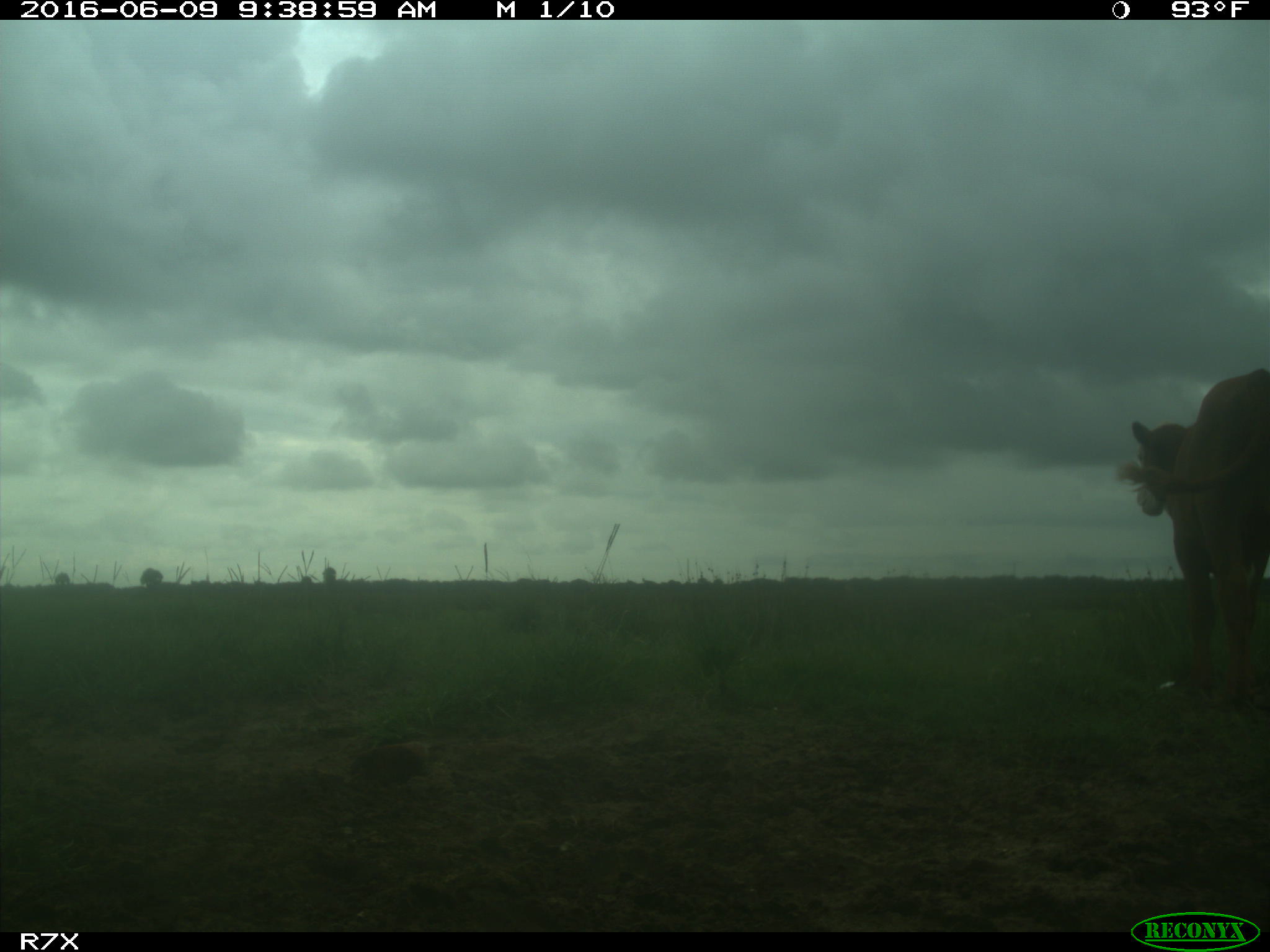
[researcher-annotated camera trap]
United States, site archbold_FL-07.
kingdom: Animalia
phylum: Chordata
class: Mammalia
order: Artiodactyla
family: Bovidae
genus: Bos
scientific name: Bos taurus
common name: domestic cow